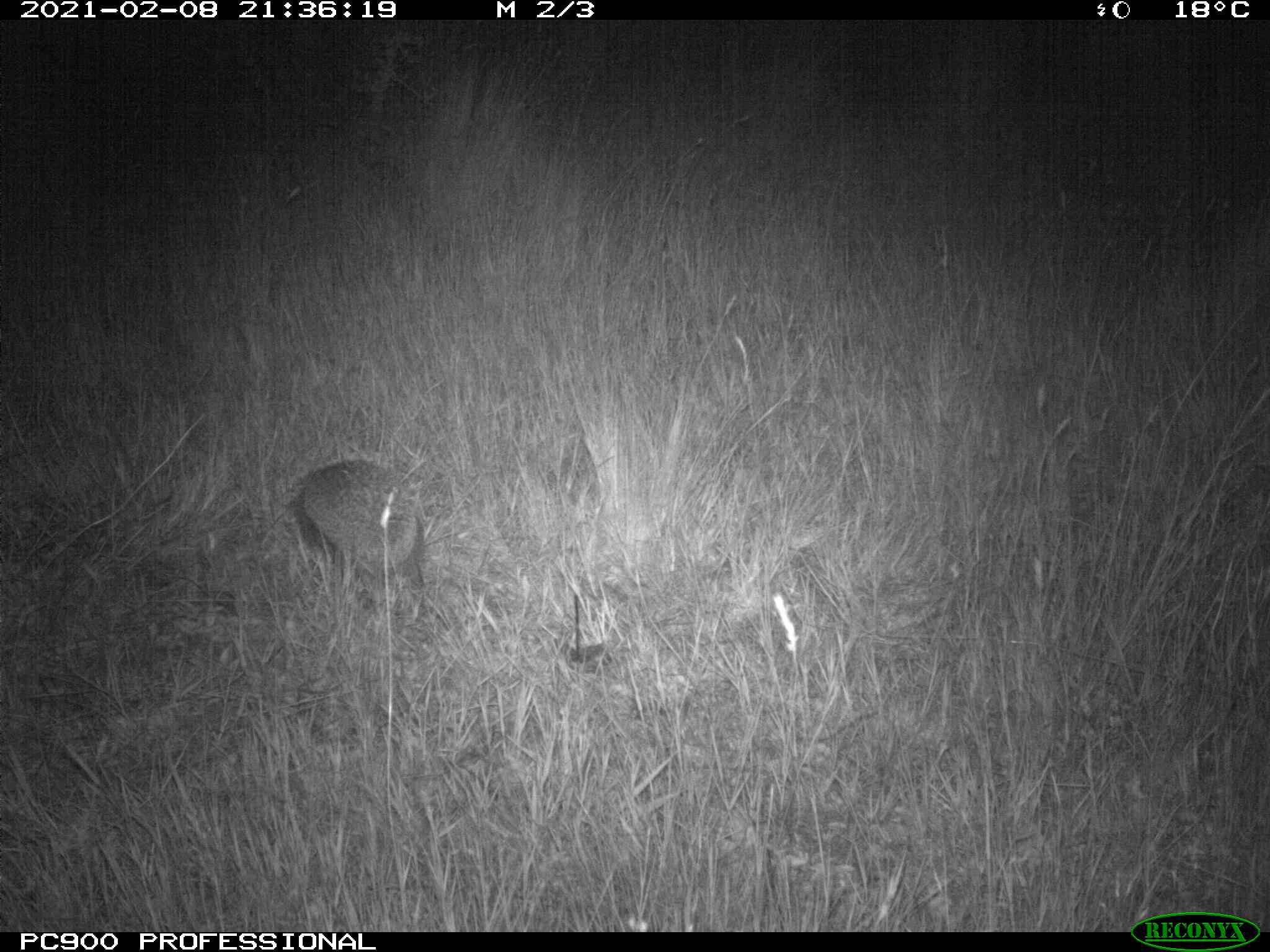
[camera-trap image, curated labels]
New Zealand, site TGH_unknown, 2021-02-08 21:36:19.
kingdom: Animalia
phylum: Chordata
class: Mammalia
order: Eulipotyphla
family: Erinaceidae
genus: Erinaceus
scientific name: Erinaceus europaeus europaeus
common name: european hedgehog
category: hedgehog